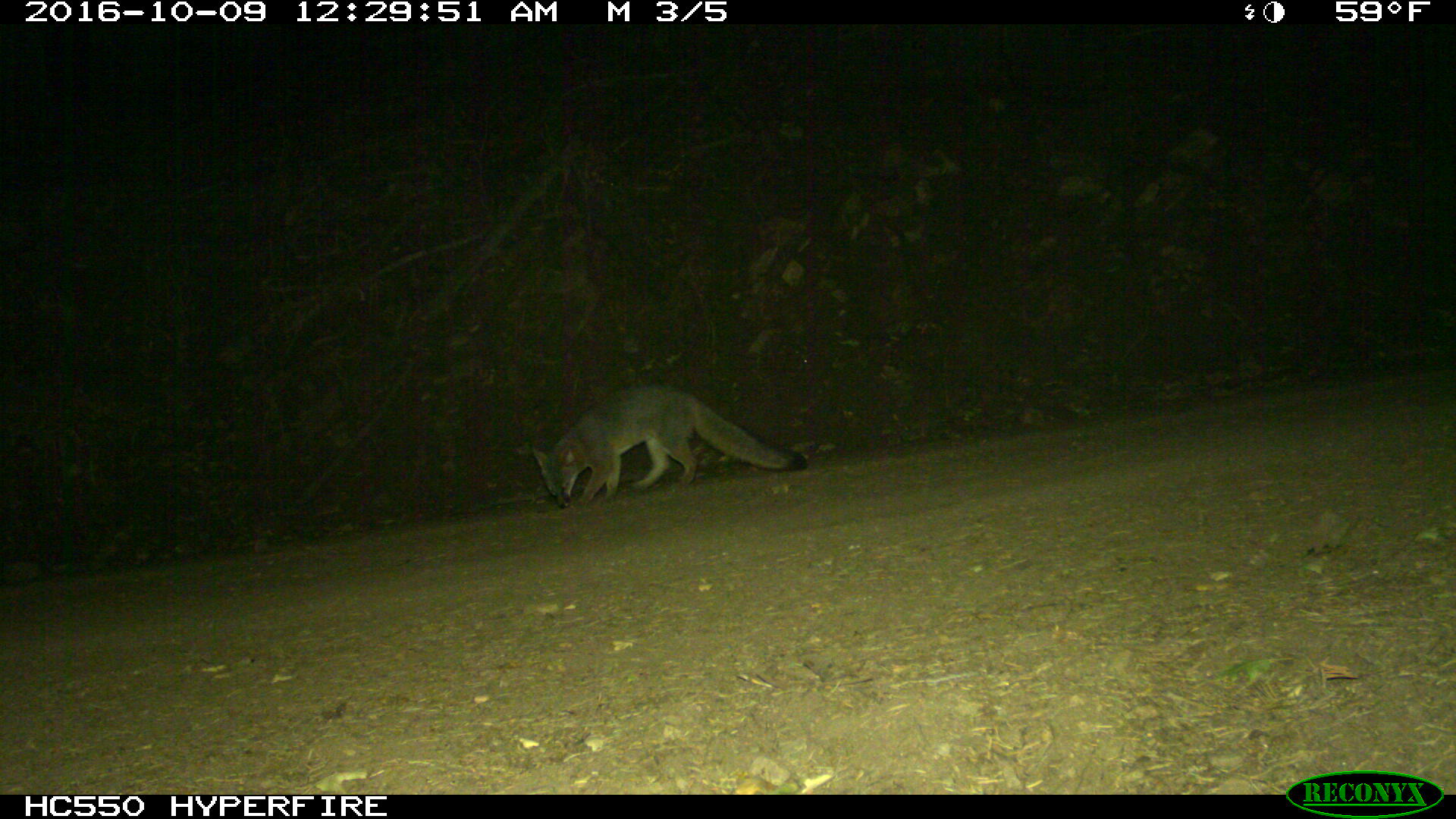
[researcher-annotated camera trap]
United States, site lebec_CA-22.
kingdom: Animalia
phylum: Chordata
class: Mammalia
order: Carnivora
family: Canidae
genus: Urocyon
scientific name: Urocyon cinereoargenteus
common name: gray fox